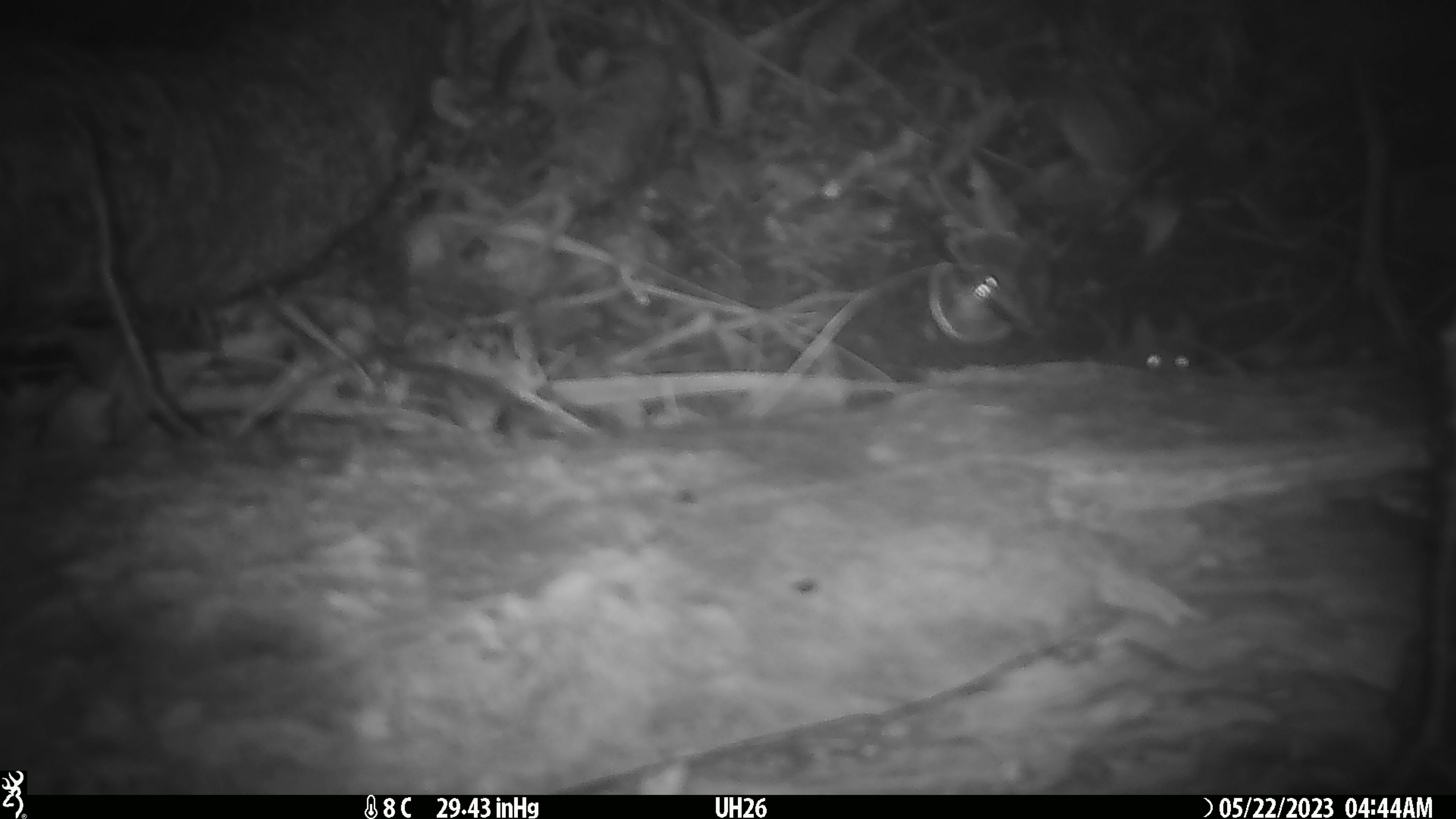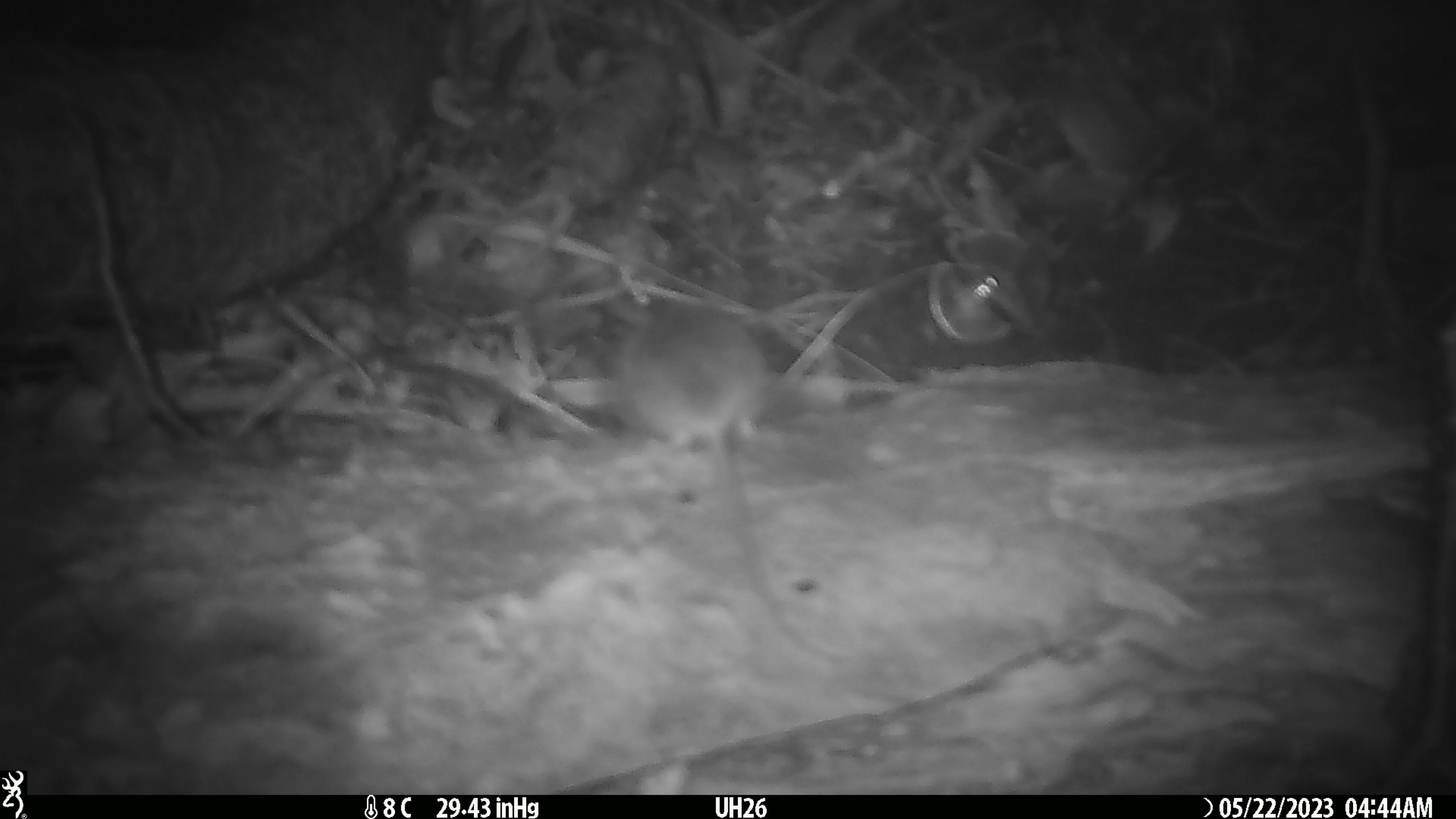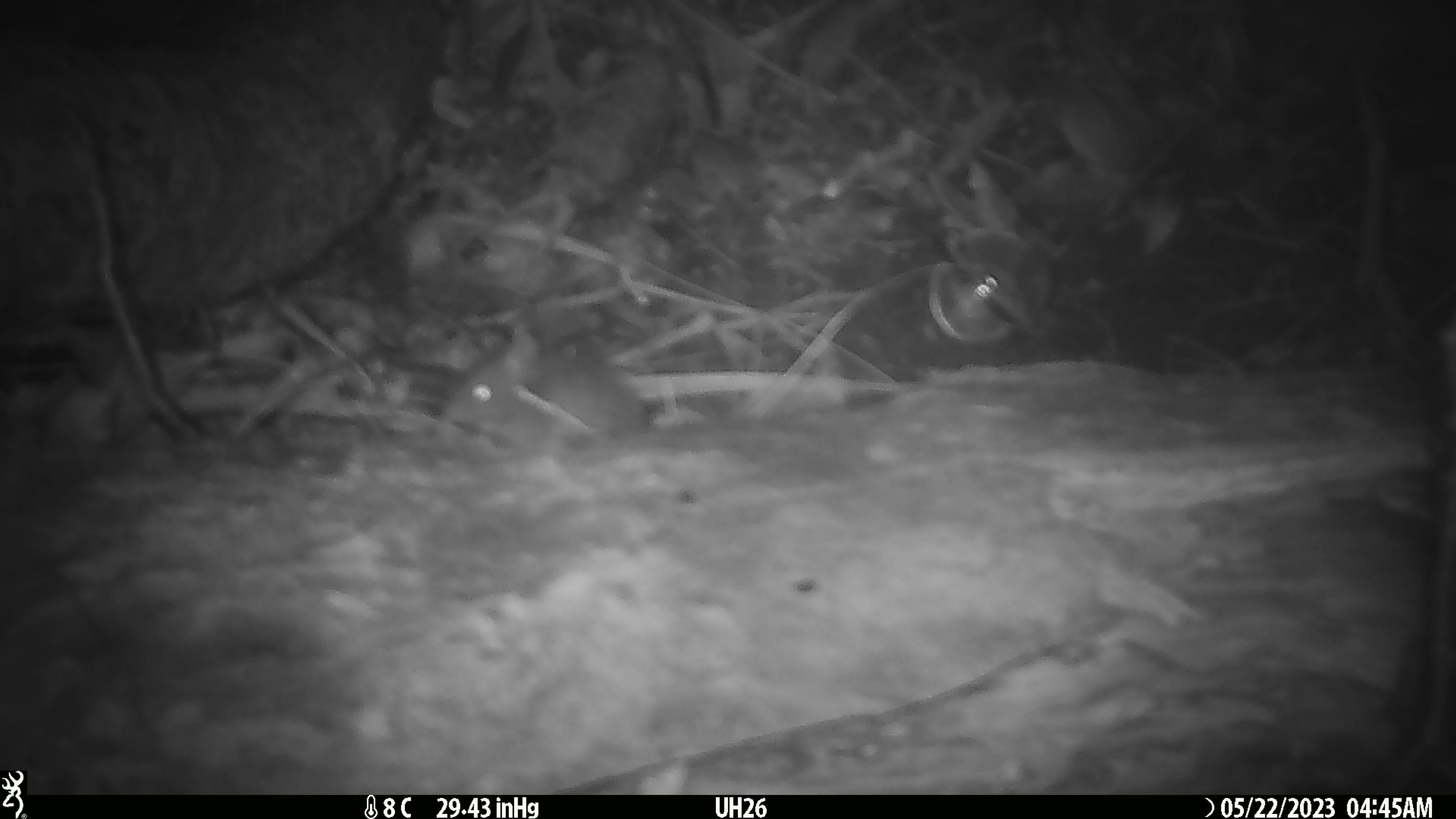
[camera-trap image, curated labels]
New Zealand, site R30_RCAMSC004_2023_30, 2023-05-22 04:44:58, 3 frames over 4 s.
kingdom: Animalia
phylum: Chordata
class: Mammalia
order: Rodentia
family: Muridae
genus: Mus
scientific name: Mus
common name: mouse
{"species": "mouse (Mus)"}